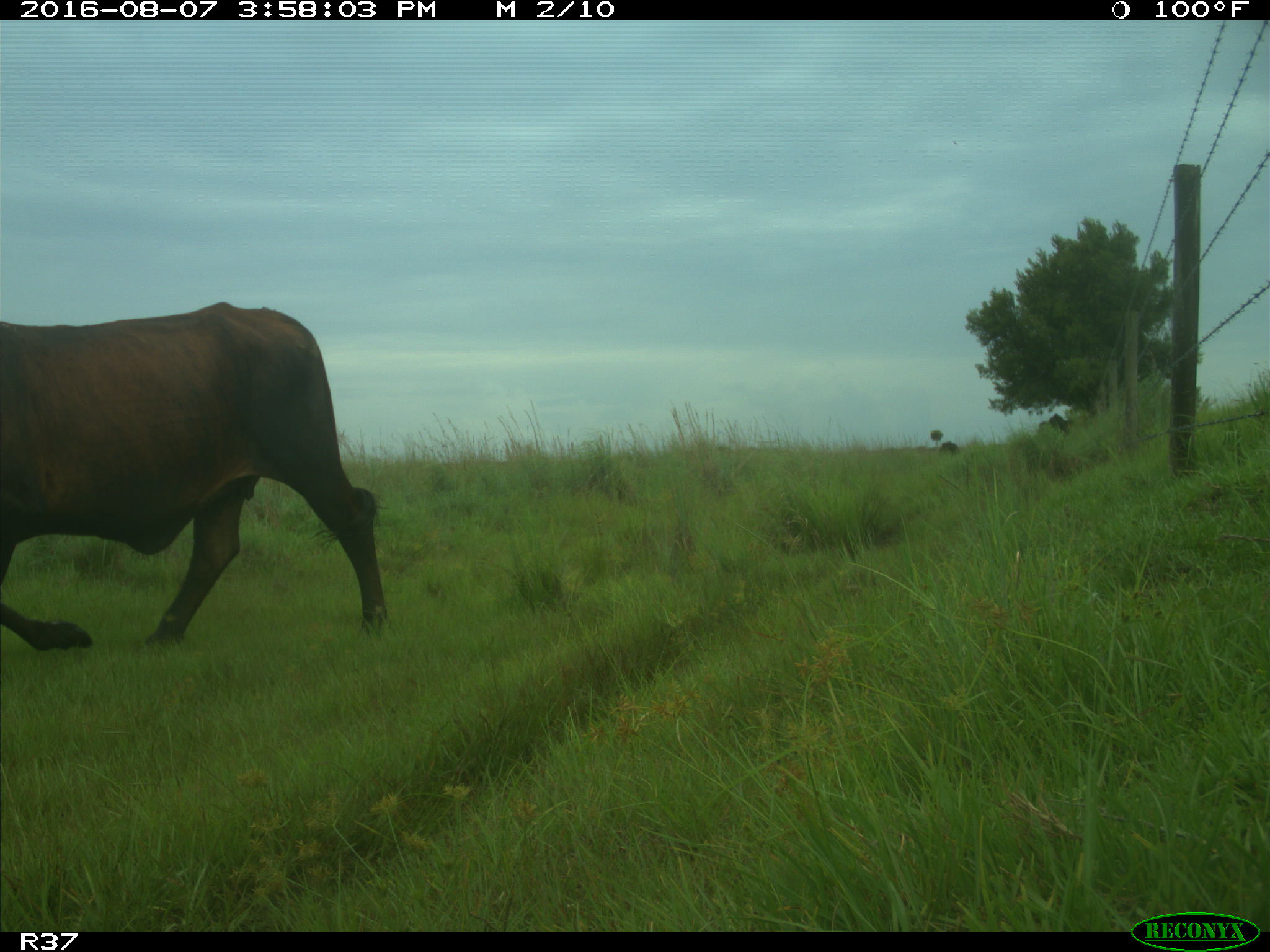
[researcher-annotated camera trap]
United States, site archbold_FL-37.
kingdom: Animalia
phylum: Chordata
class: Mammalia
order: Artiodactyla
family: Bovidae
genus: Bos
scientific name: Bos taurus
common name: domestic cow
Bos taurus (domestic cow).